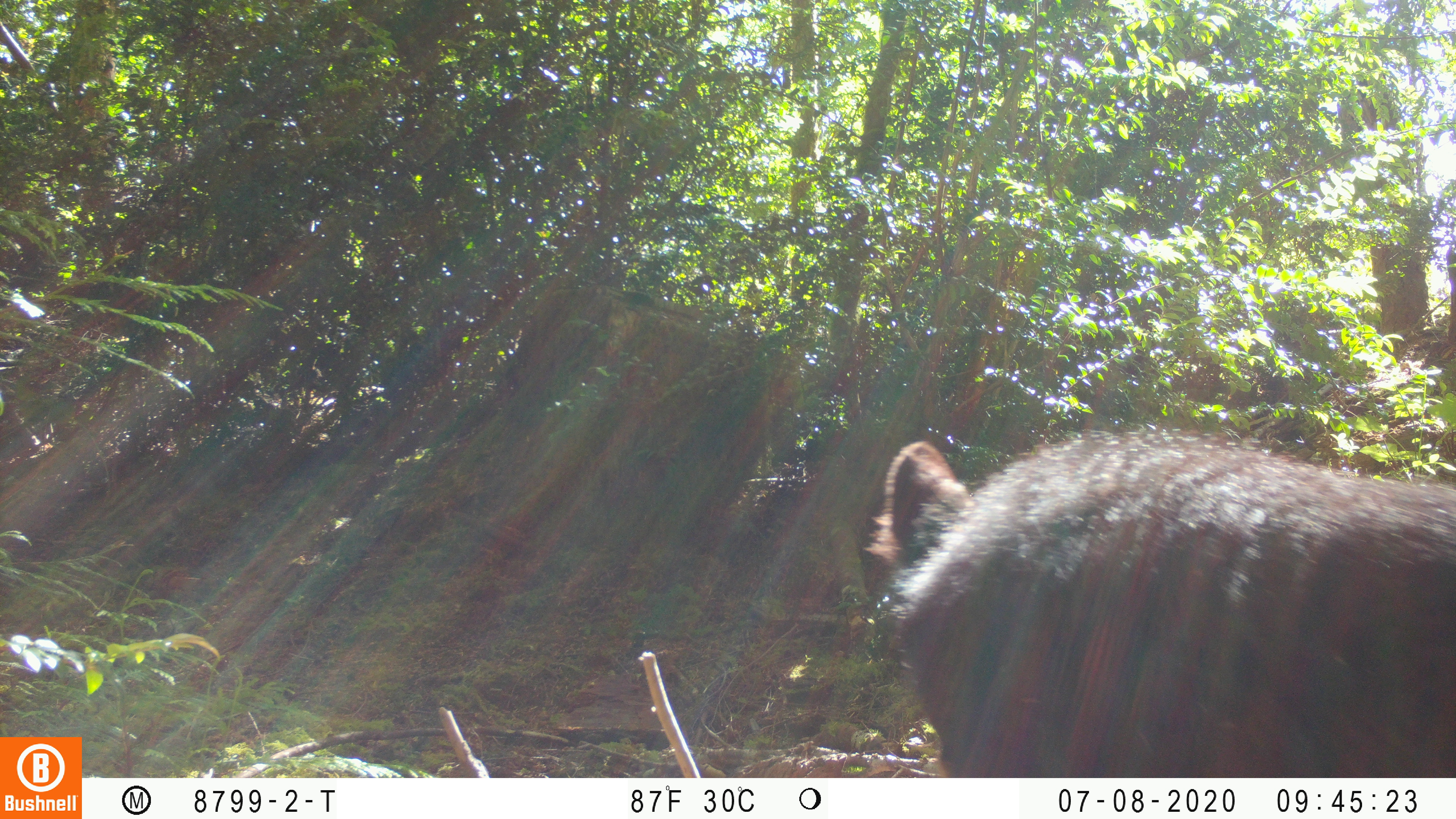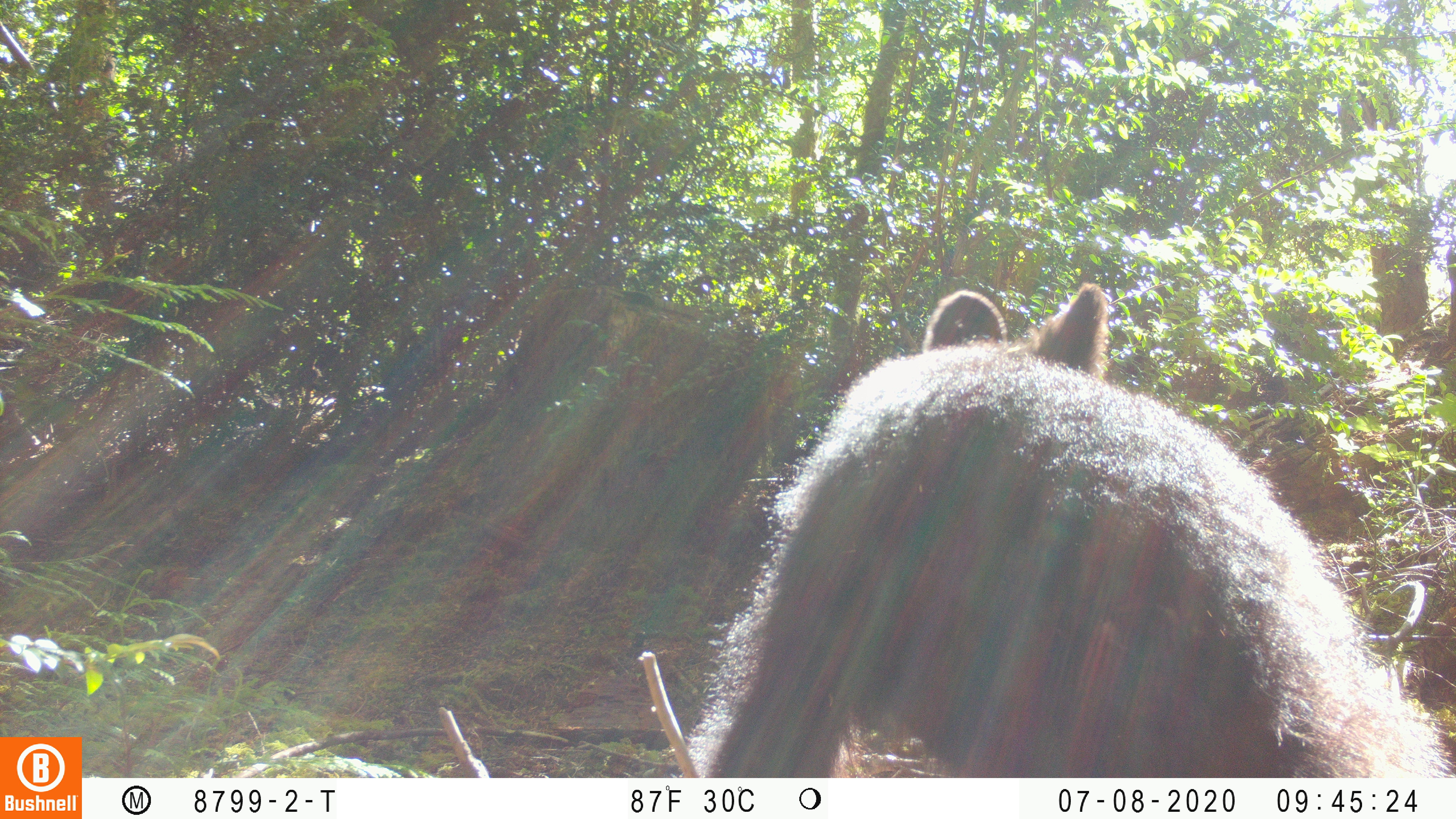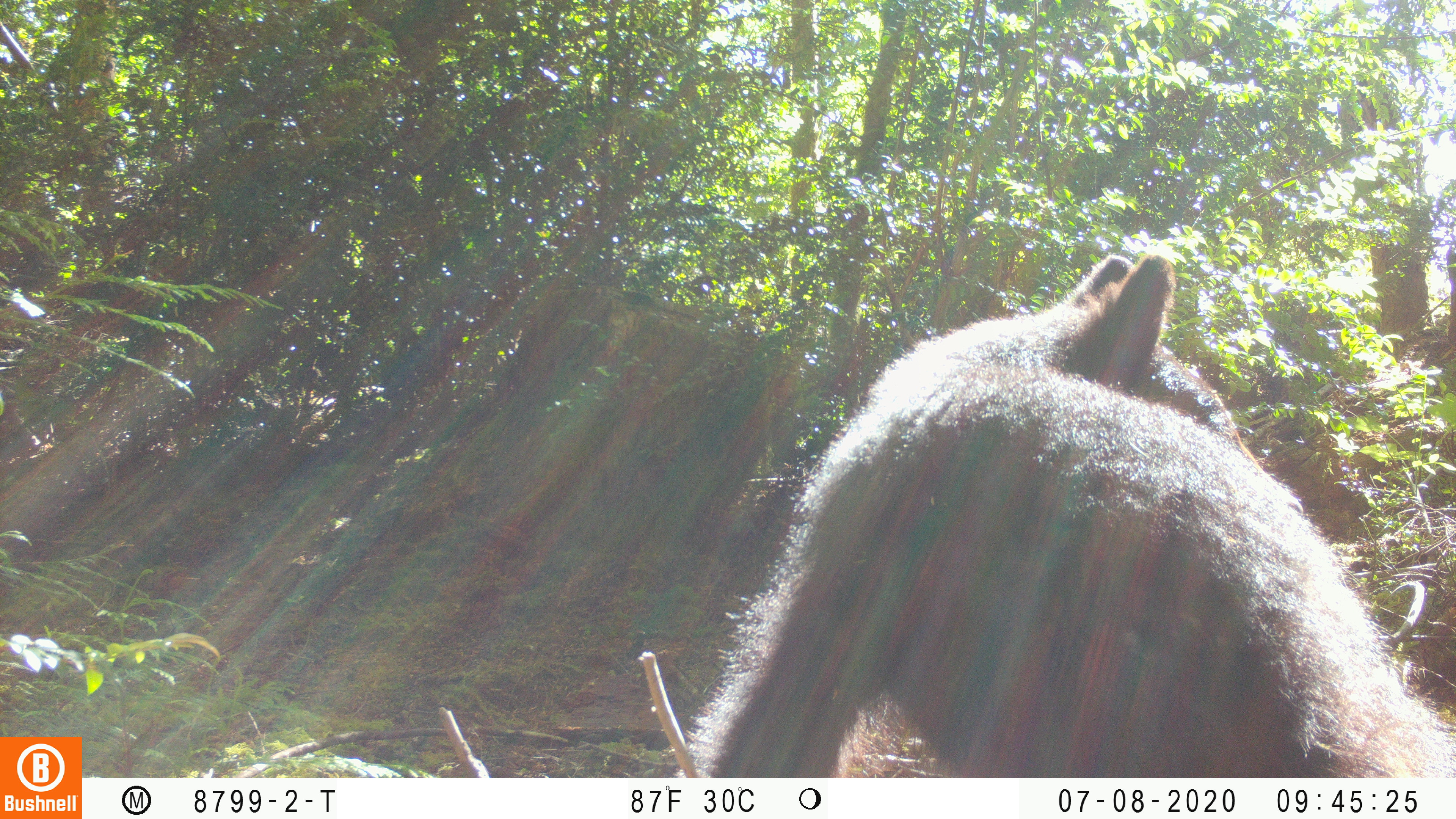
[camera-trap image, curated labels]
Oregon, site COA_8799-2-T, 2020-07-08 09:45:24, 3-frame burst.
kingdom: Animalia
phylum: Chordata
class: Mammalia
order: Carnivora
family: Ursidae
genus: Ursus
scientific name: Ursus americanus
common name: american black bear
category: black bear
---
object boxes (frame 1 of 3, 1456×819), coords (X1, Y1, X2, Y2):
black bear: (871, 429, 1451, 773)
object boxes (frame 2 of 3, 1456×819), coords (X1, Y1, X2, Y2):
black bear: (701, 278, 1451, 770)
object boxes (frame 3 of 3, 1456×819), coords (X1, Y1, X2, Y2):
black bear: (704, 241, 1438, 776)